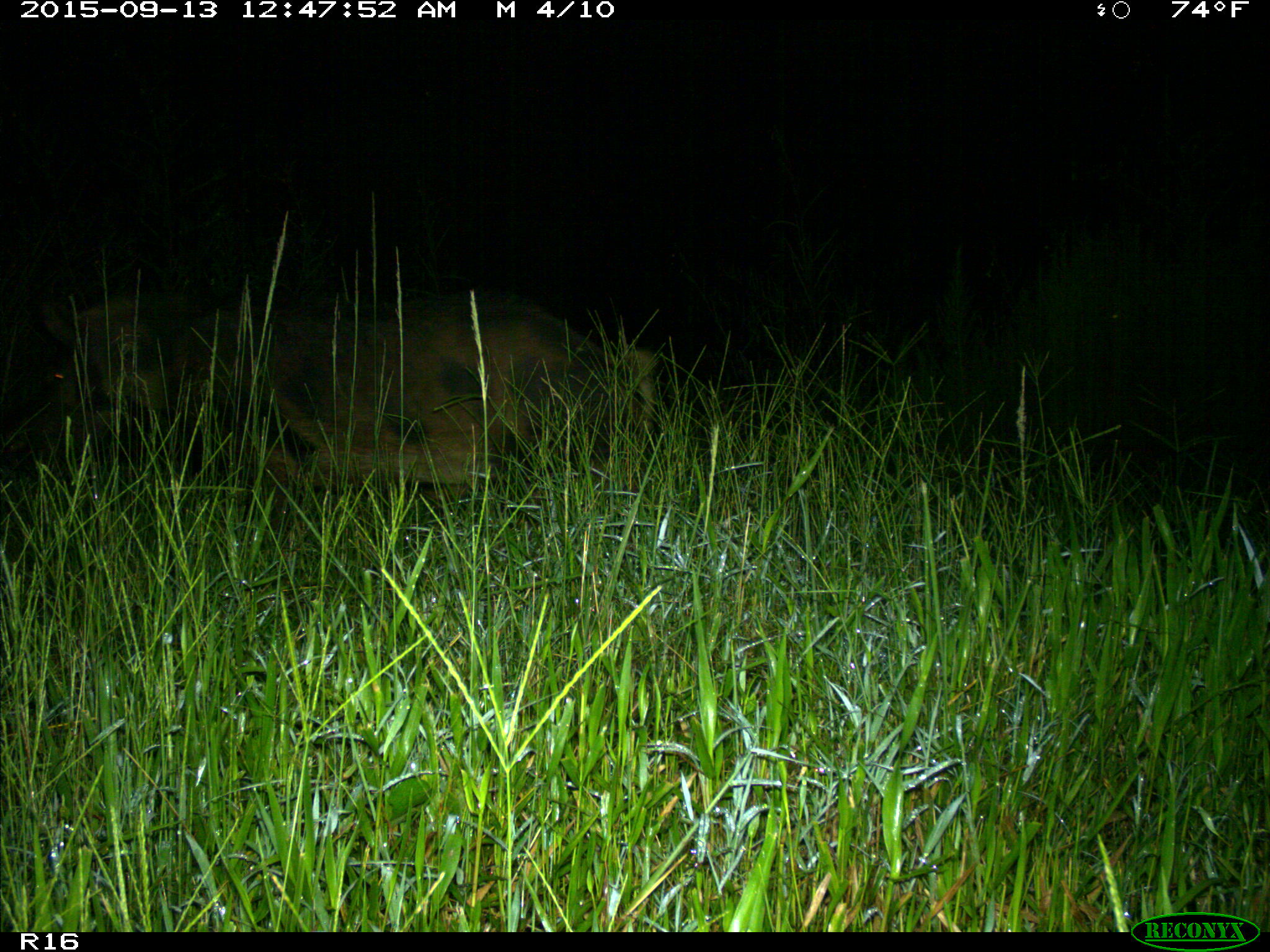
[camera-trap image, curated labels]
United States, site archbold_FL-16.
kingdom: Animalia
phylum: Chordata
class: Mammalia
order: Artiodactyla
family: Suidae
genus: Sus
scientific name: Sus scrofa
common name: wild boar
Sus scrofa (wild boar).